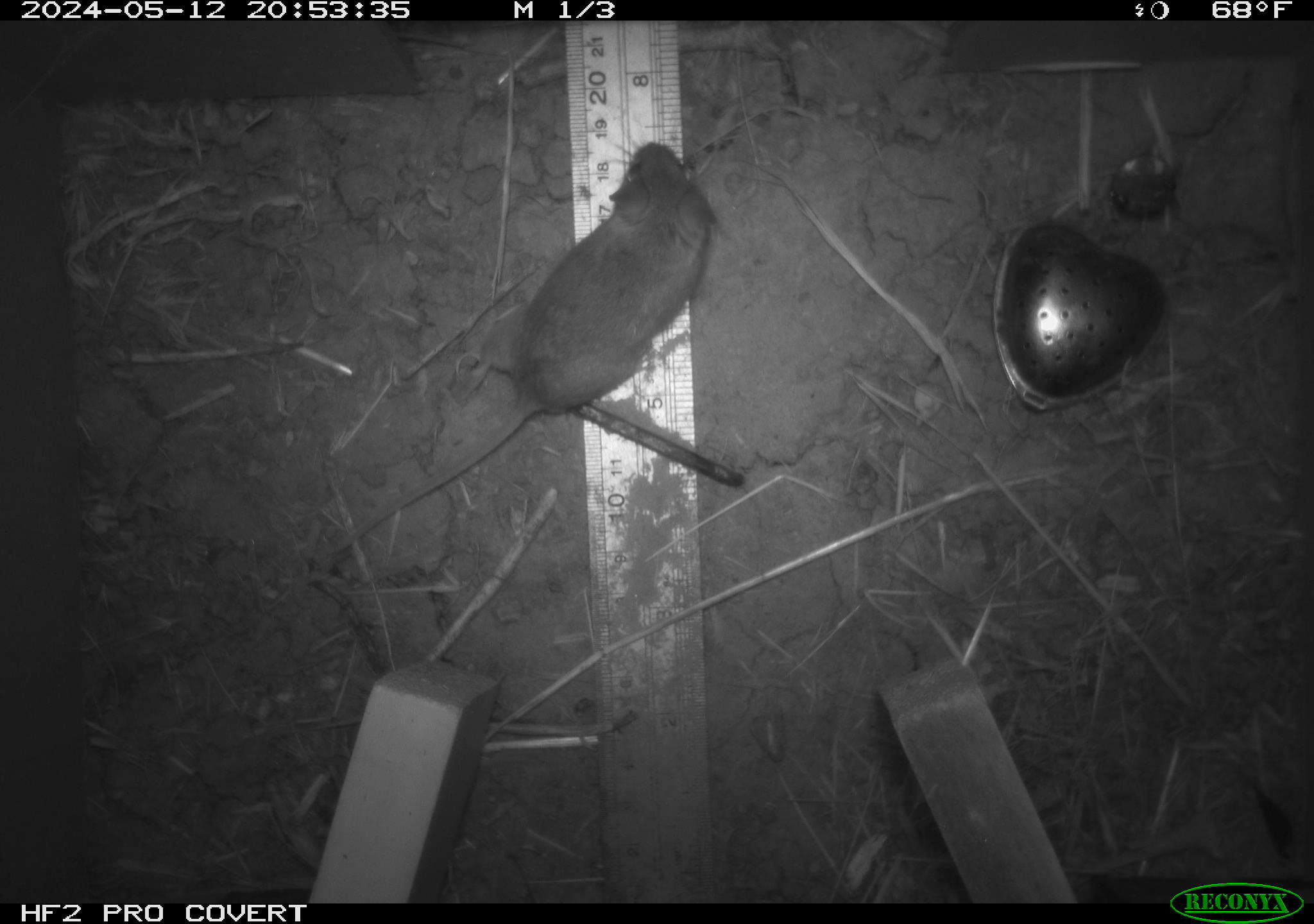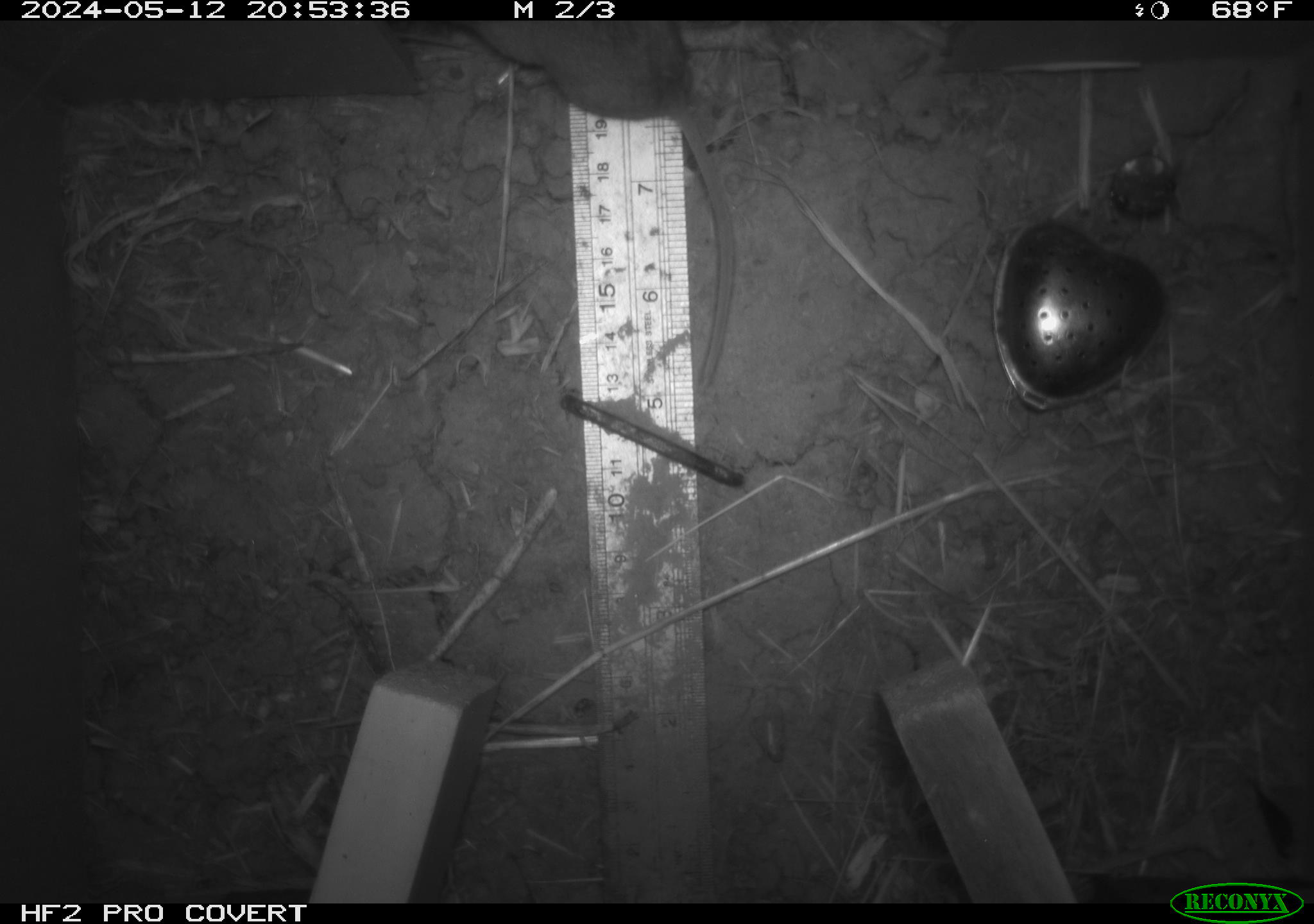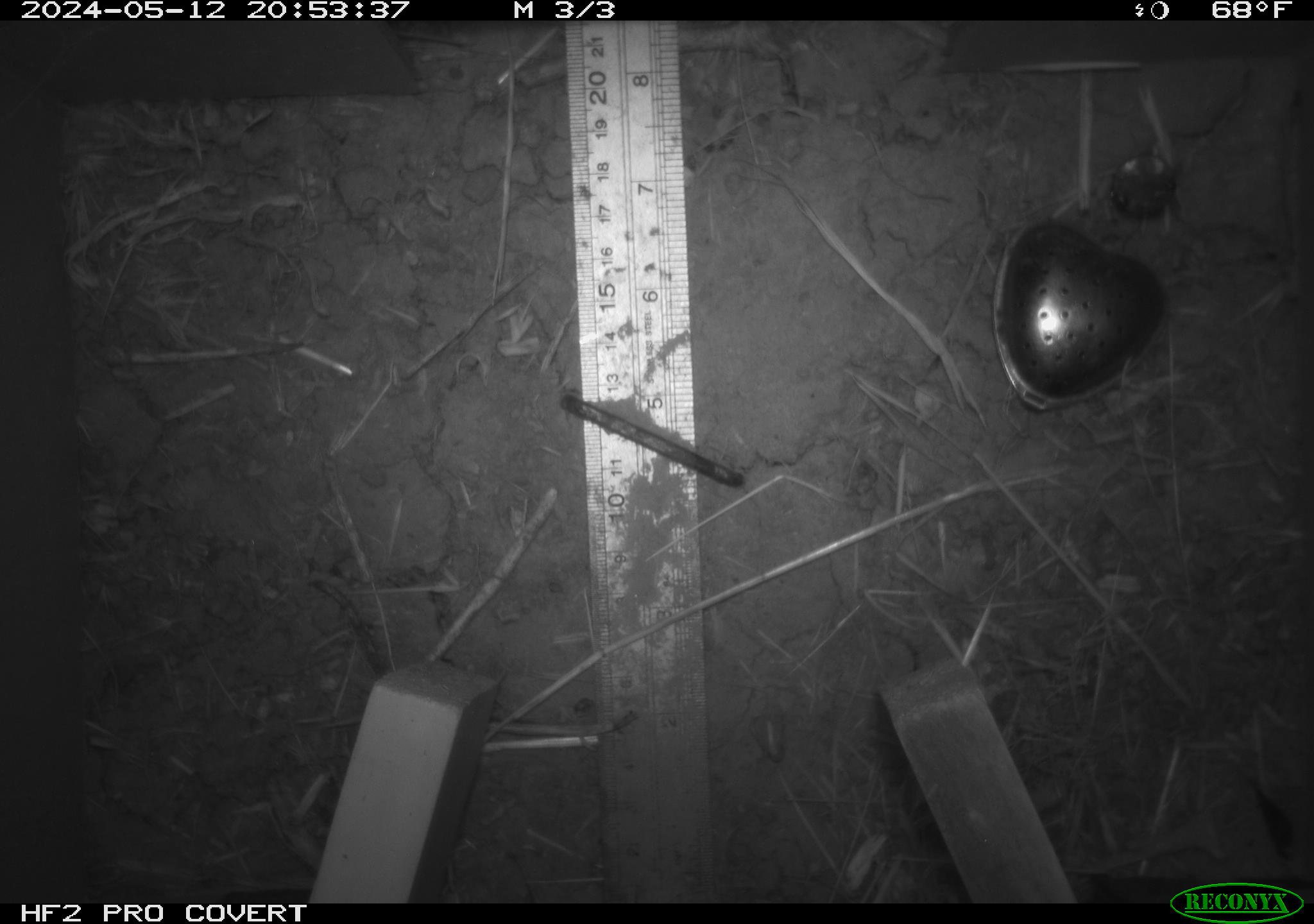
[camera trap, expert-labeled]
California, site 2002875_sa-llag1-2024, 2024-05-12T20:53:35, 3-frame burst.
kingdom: Animalia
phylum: Chordata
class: Mammalia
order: Rodentia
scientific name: Rodentia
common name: mouse species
Mouse species (Rodentia).